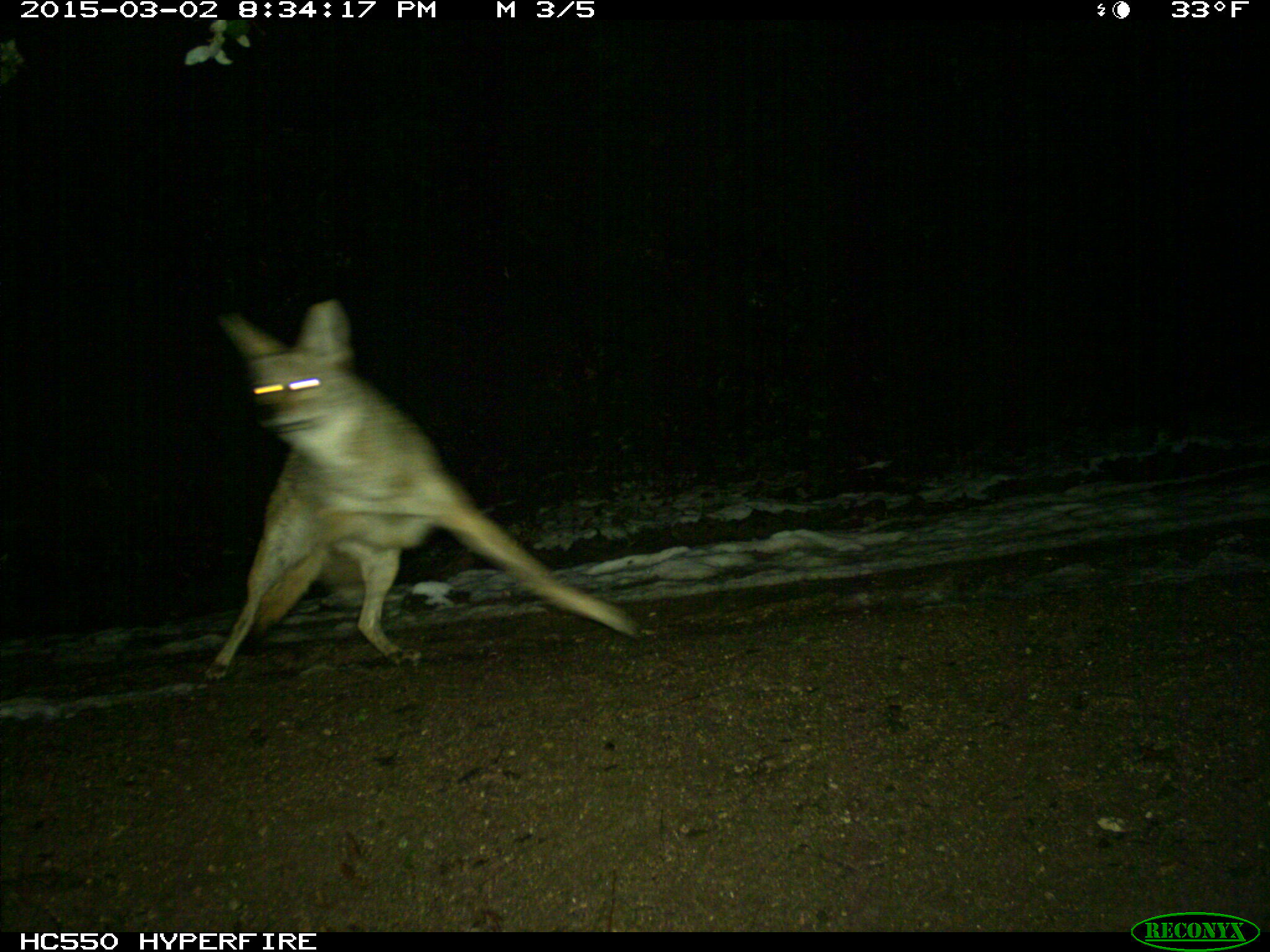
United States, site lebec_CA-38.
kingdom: Animalia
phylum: Chordata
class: Mammalia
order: Carnivora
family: Canidae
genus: Canis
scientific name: Canis latrans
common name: coyote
Canis latrans (coyote).